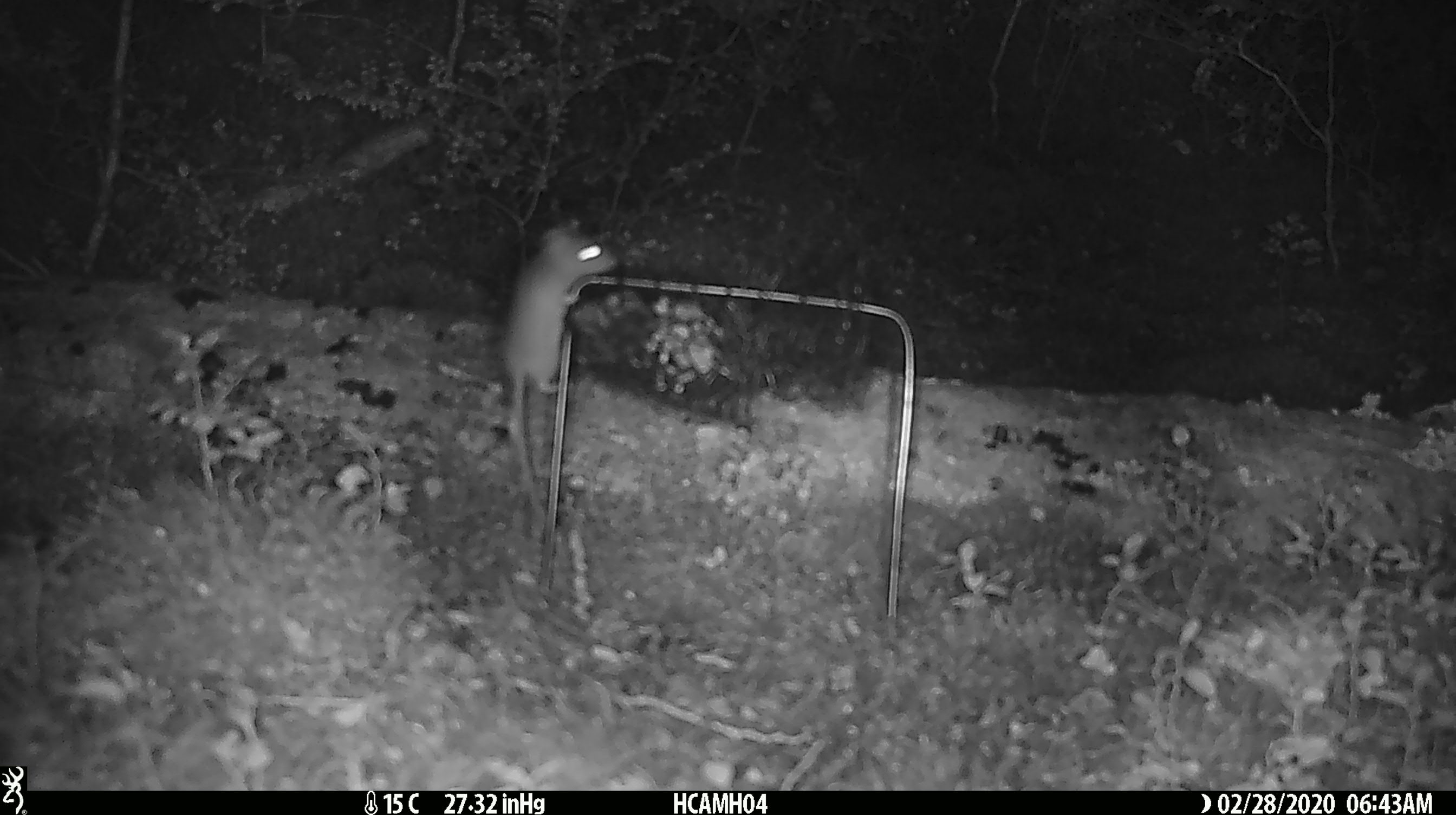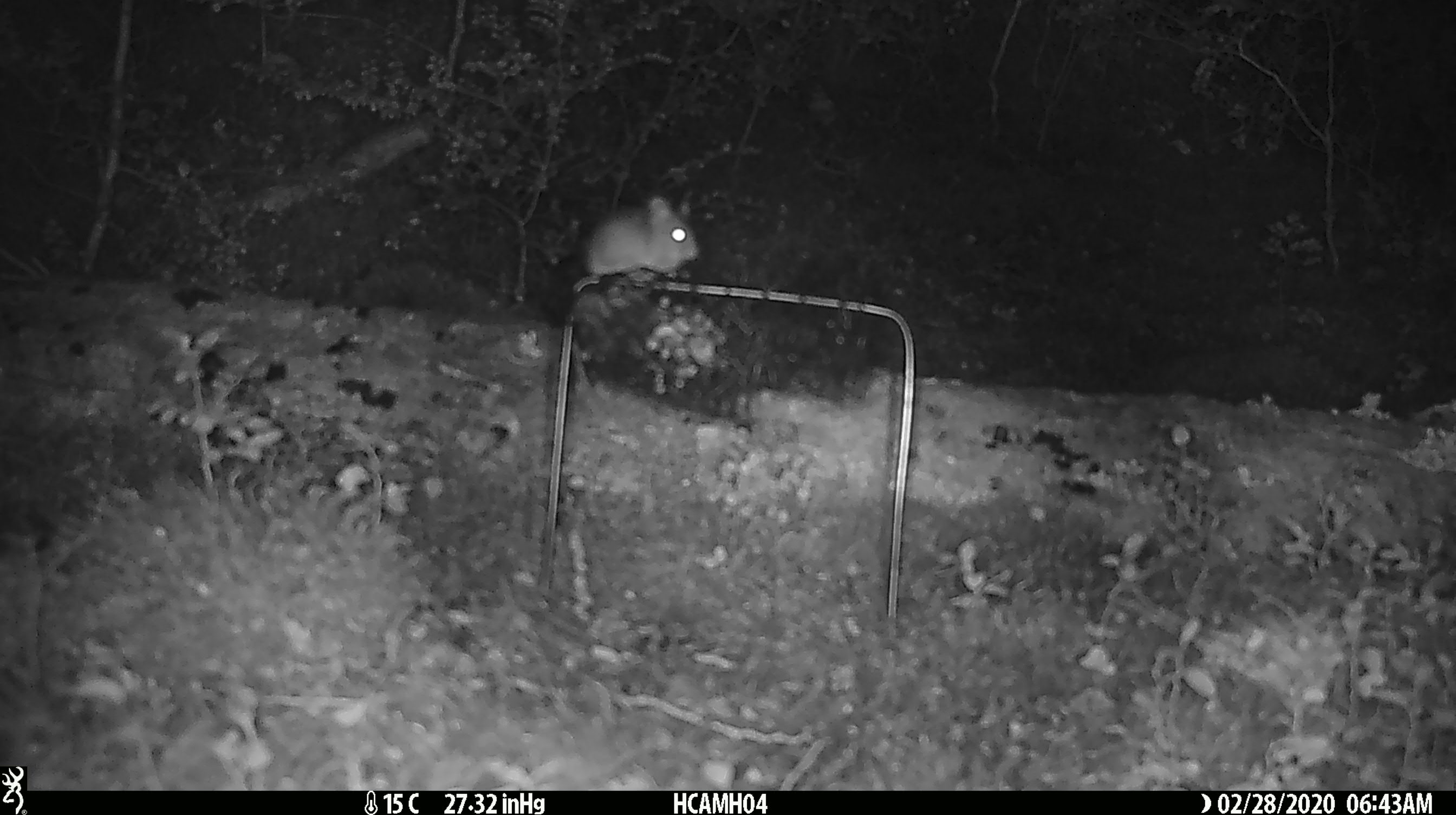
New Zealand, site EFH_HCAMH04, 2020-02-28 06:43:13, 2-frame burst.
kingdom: Animalia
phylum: Chordata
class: Mammalia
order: Rodentia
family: Muridae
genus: Mus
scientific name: Mus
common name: mouse